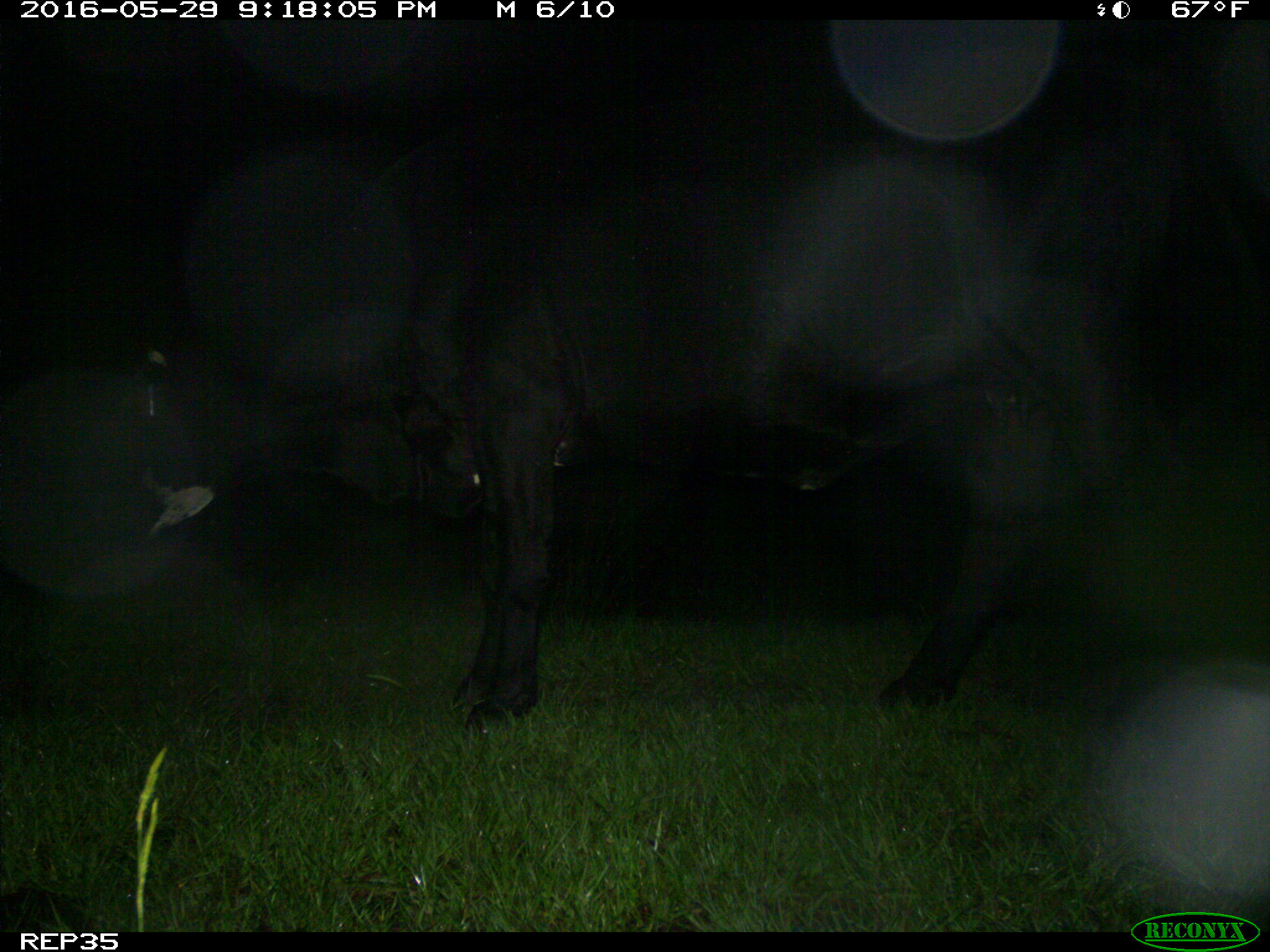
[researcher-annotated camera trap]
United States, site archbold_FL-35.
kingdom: Animalia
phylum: Chordata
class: Mammalia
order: Artiodactyla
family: Bovidae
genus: Bos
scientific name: Bos taurus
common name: domestic cow